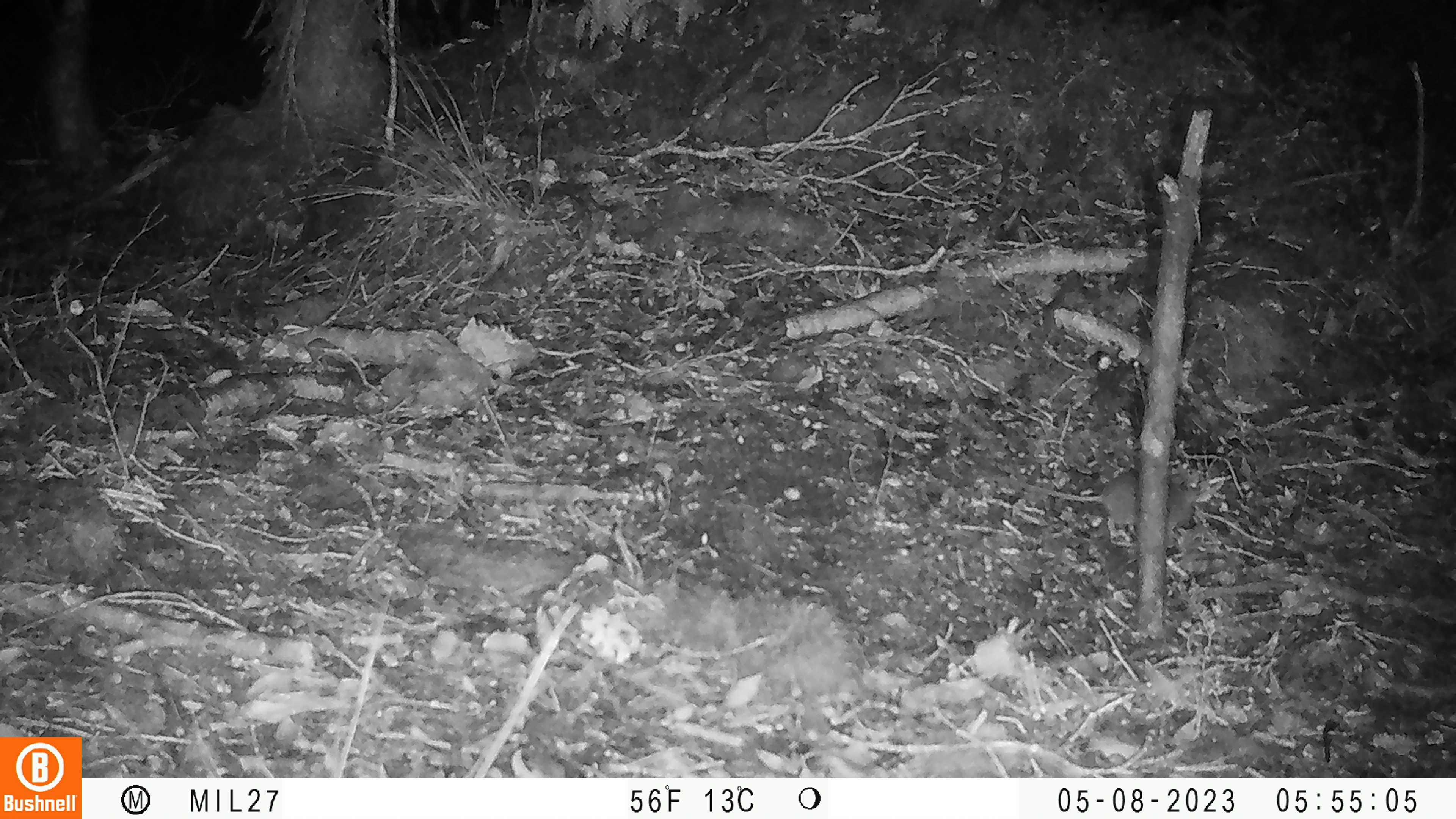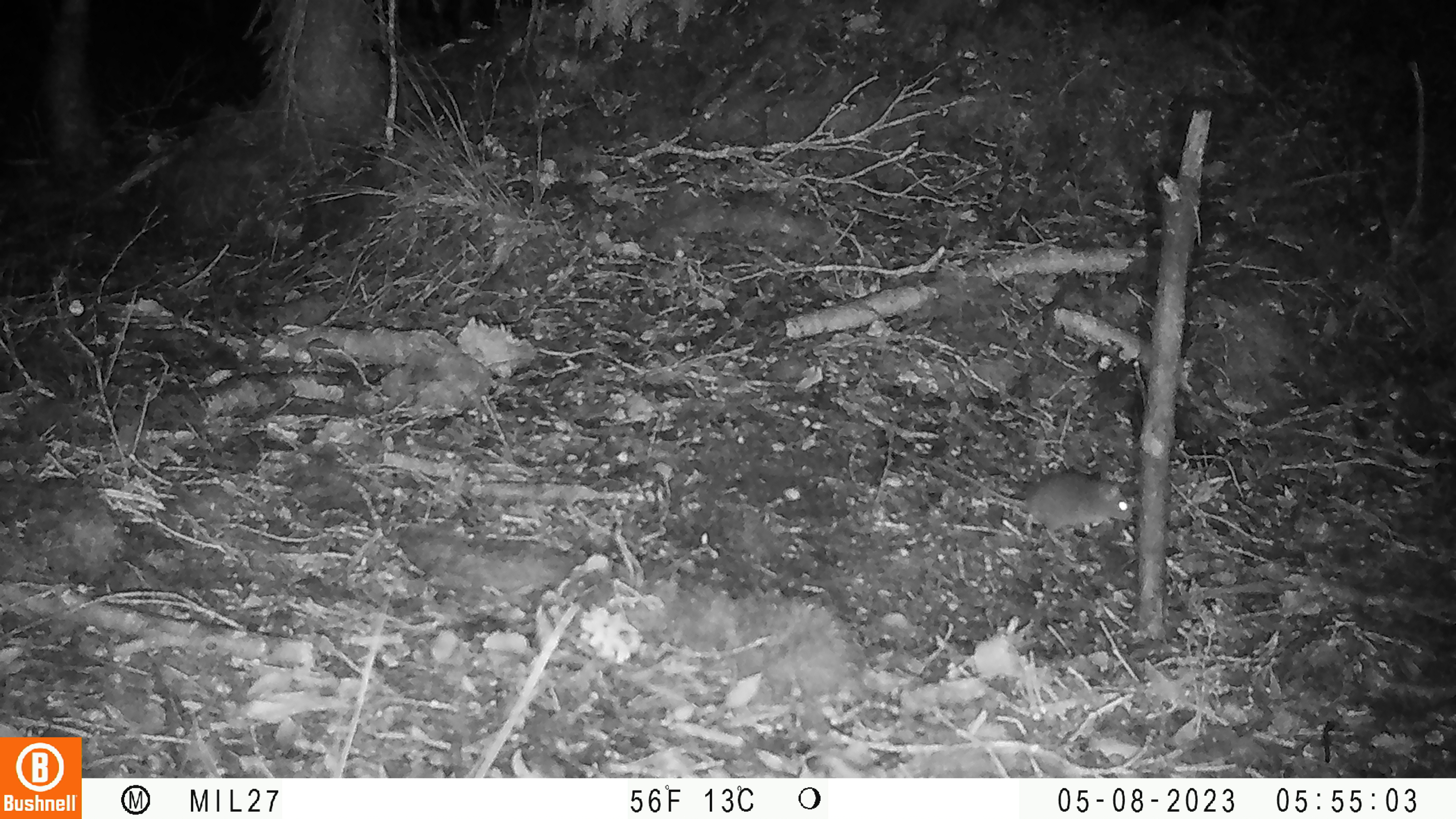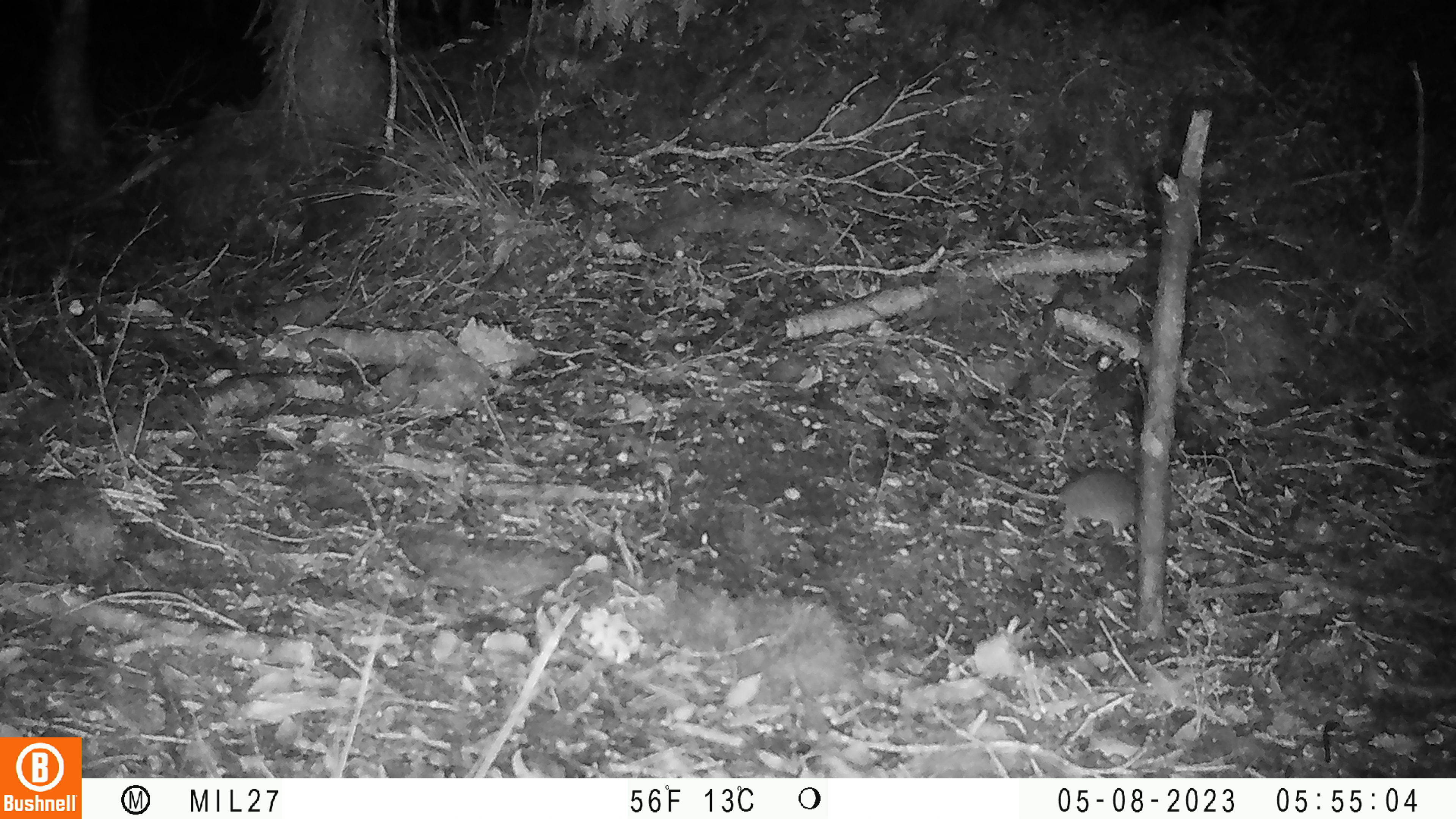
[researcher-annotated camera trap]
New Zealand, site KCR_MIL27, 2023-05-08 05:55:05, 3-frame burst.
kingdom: Animalia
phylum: Chordata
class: Mammalia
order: Rodentia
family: Muridae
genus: Mus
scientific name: Mus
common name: mouse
Mouse (Mus).